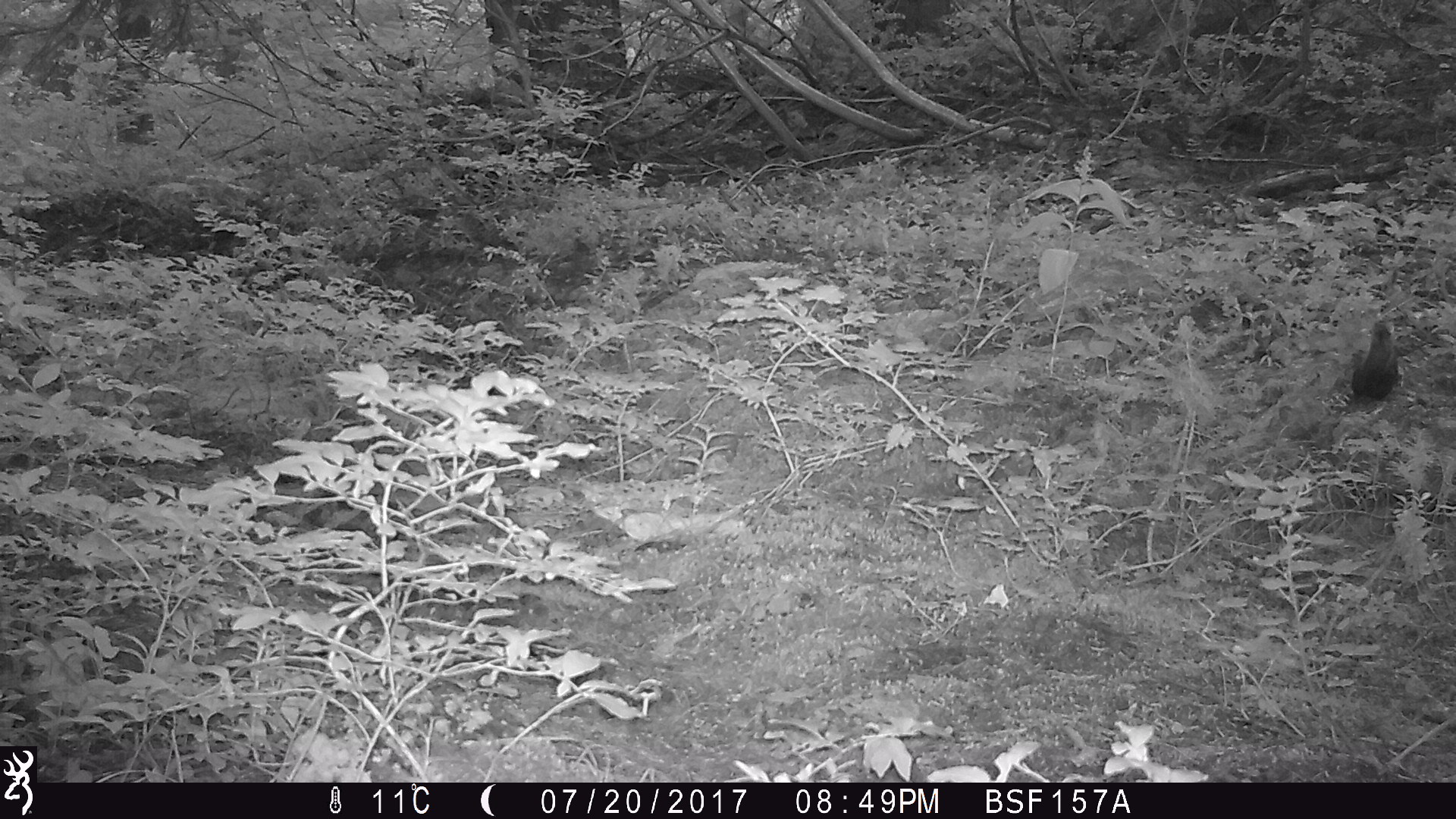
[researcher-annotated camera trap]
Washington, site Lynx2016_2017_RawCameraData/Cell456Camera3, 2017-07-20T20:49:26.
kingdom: Animalia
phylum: Chordata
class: Mammalia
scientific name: Mammalia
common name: small mammal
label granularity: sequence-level